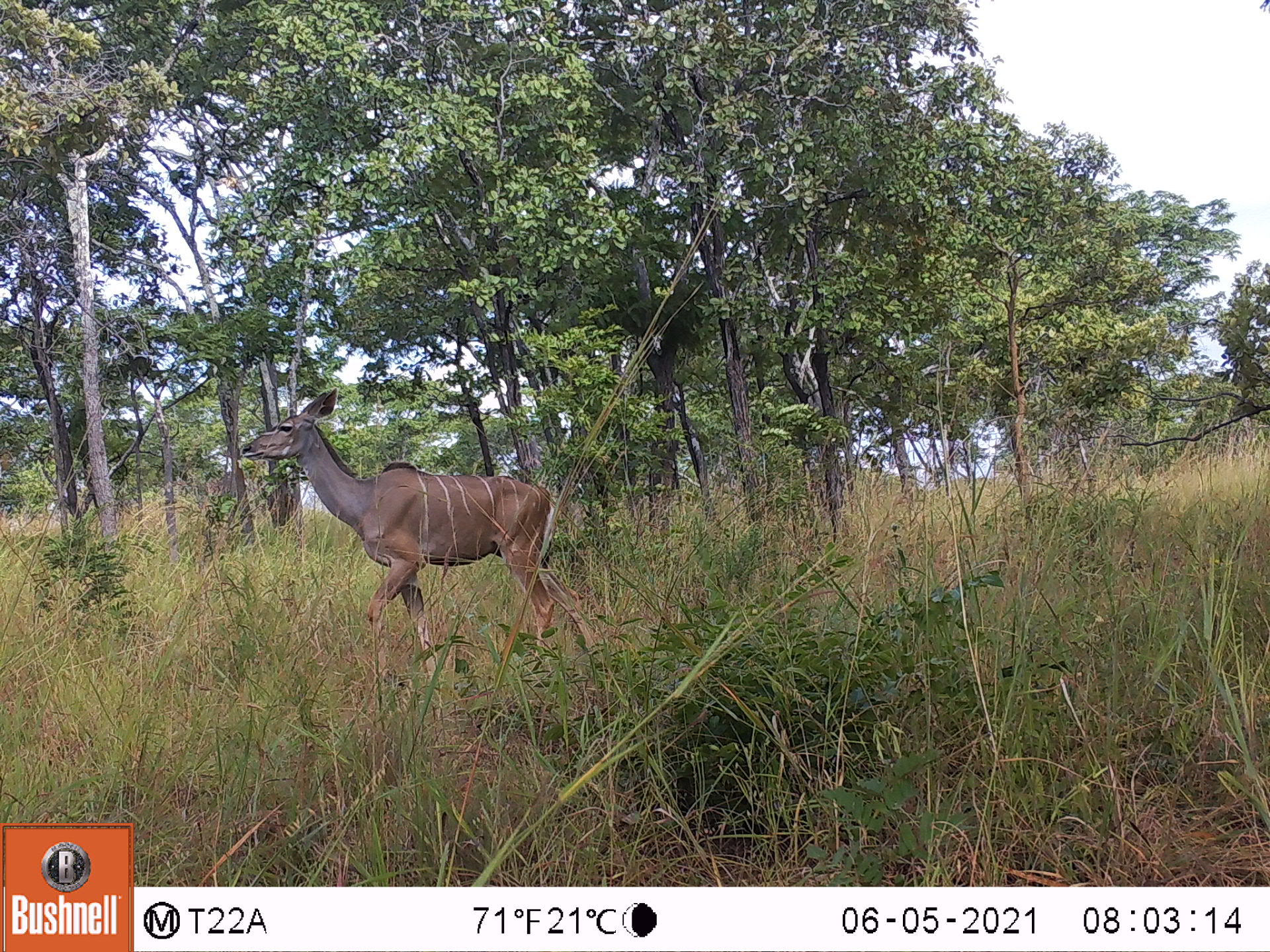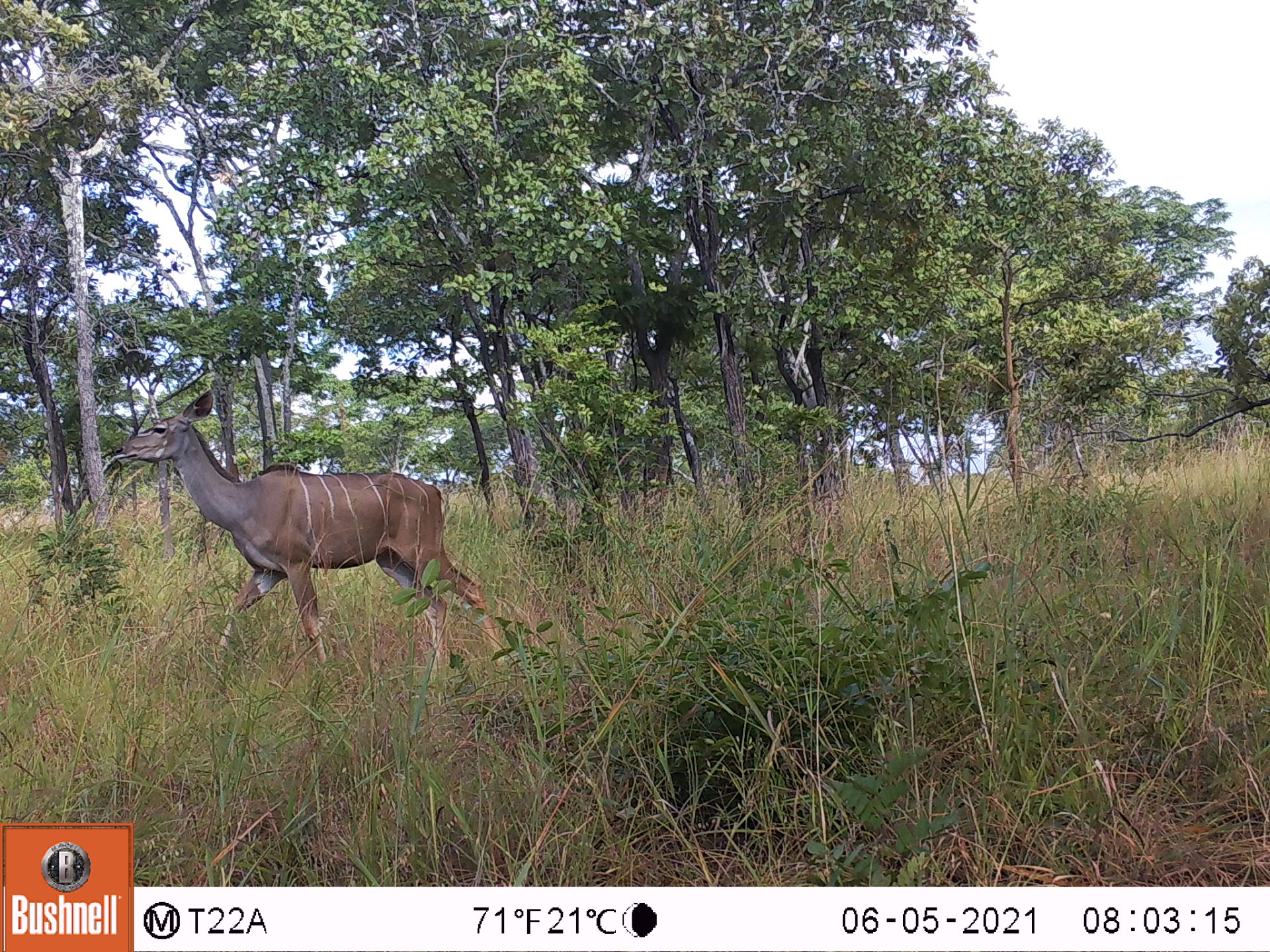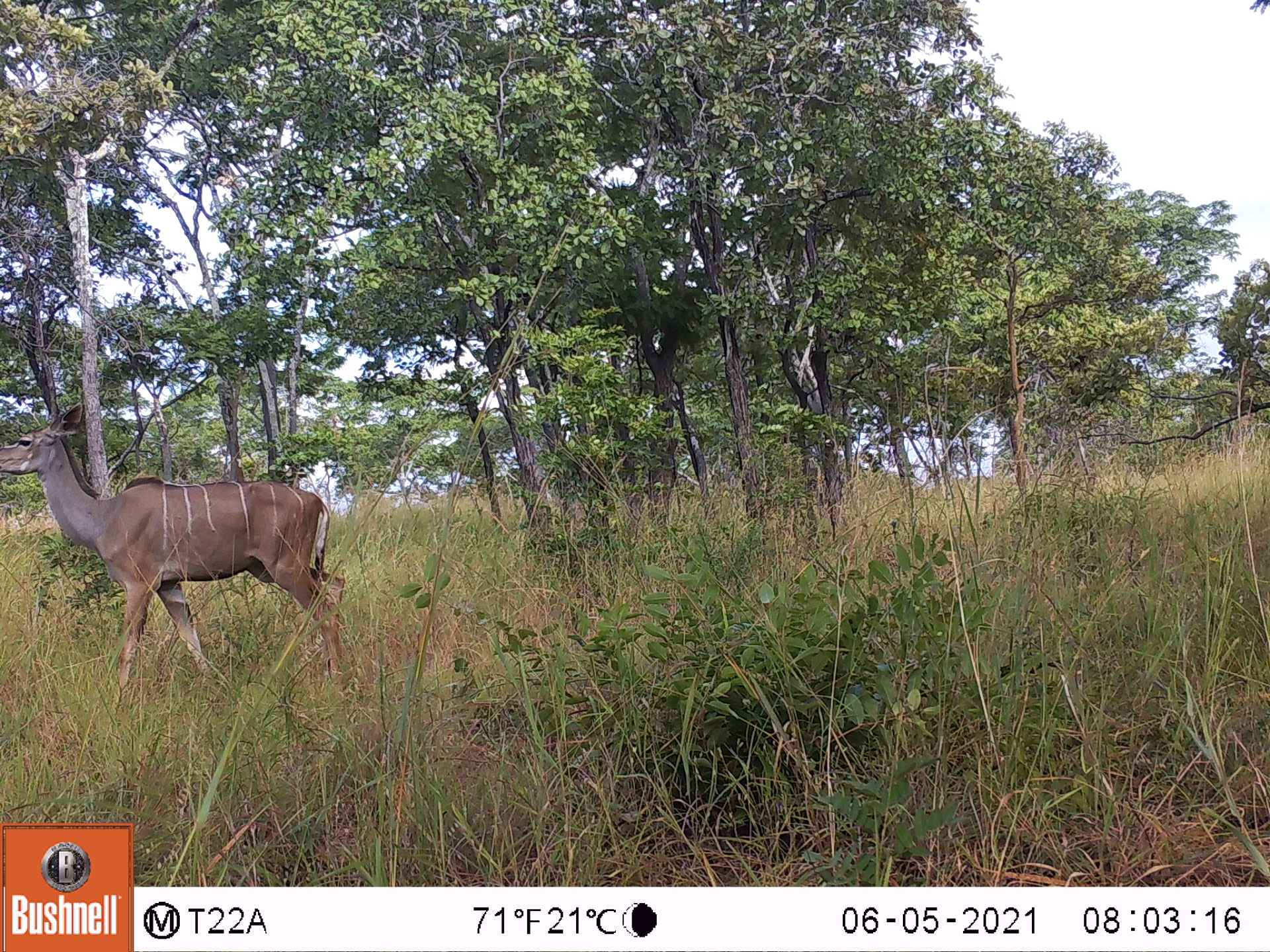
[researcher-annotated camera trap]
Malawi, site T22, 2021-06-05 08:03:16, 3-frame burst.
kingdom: Animalia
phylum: Chordata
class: Mammalia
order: Artiodactyla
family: Bovidae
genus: Tragelaphus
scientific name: Tragelaphus strepsiceros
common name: greater kudu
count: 1